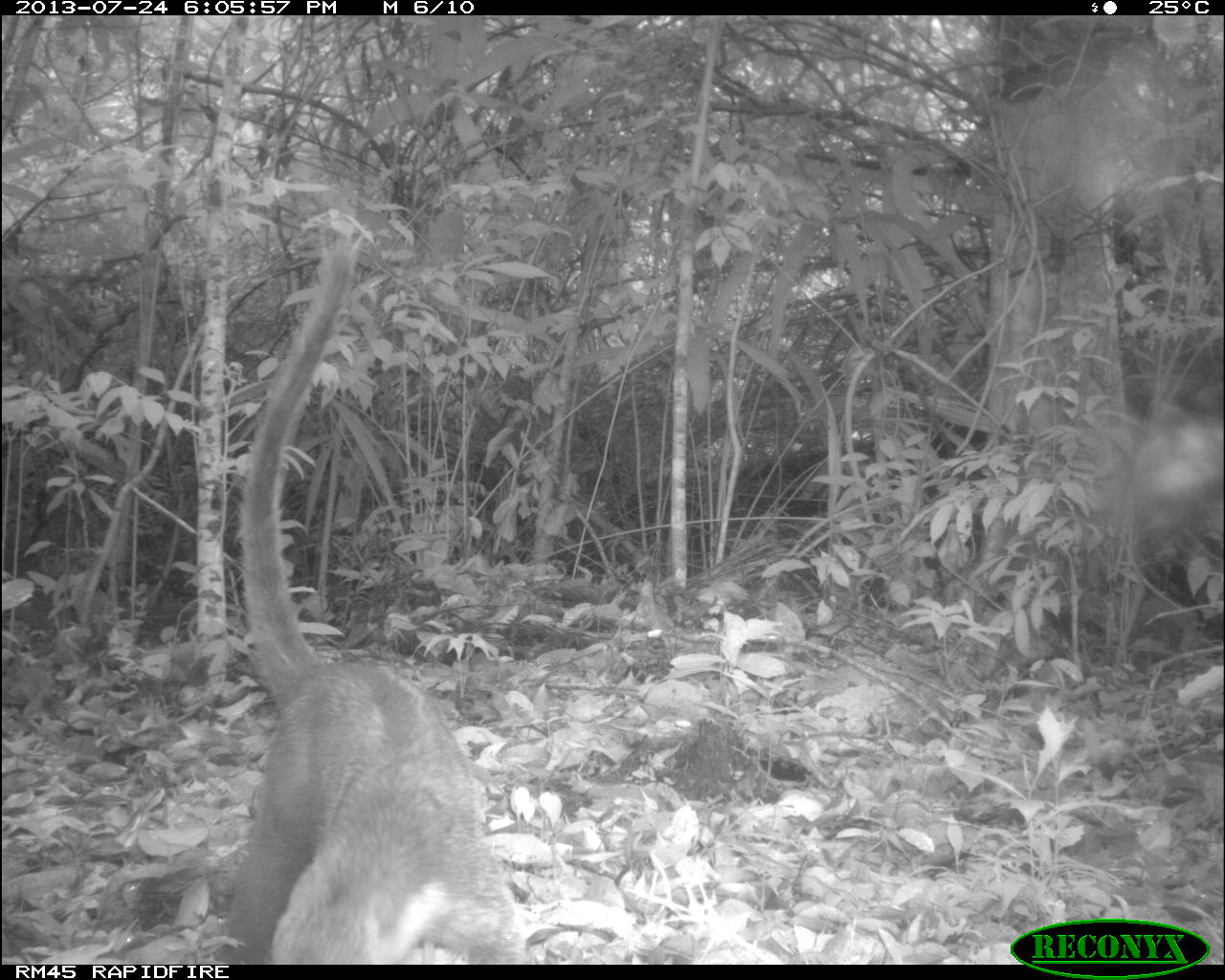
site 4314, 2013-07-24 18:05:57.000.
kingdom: Animalia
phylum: Chordata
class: Mammalia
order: Carnivora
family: Procyonidae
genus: Nasua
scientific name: Nasua narica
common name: white-nosed coati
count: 1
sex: male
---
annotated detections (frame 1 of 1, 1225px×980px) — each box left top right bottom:
nasua narica: 225 224 514 964